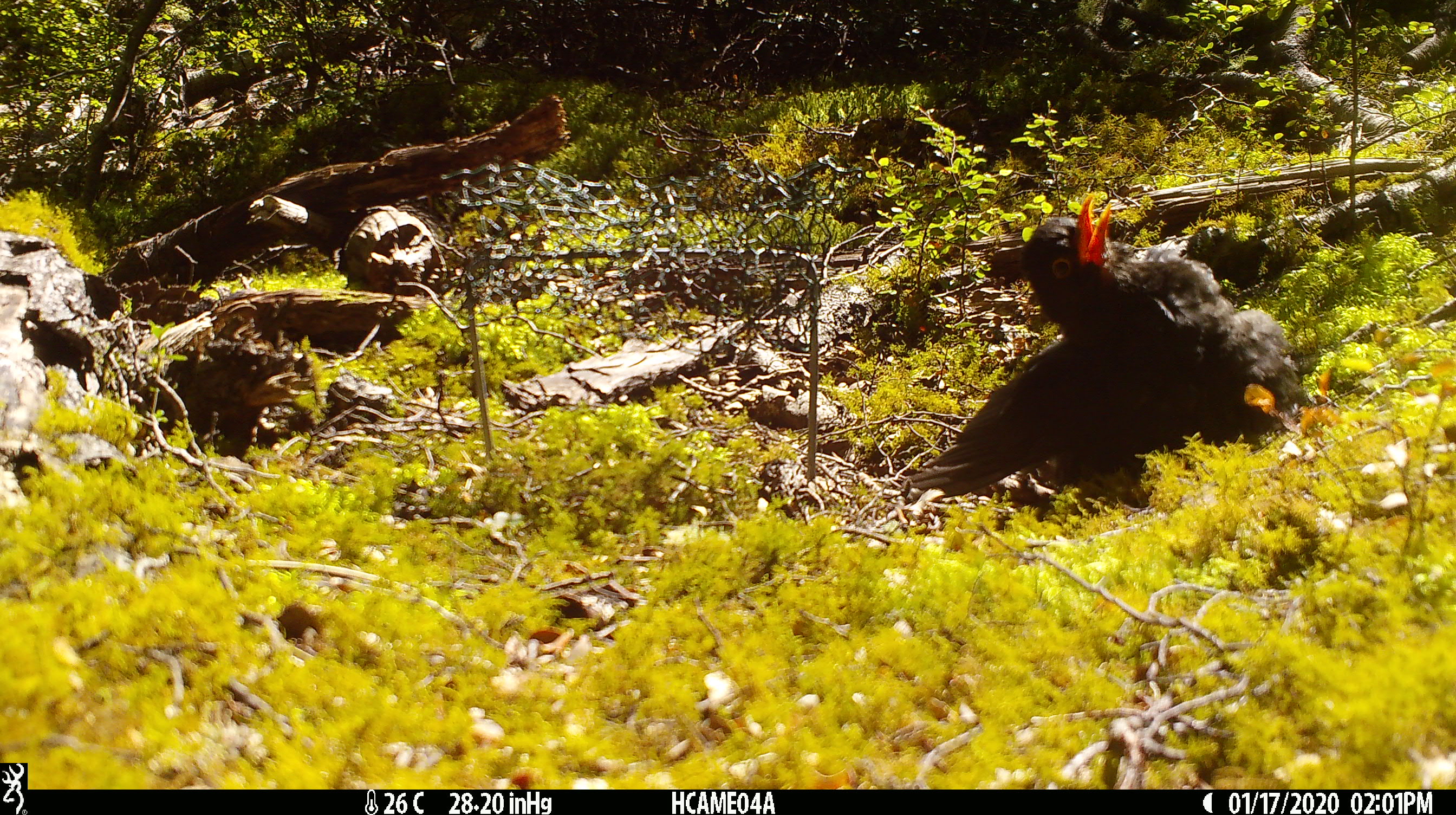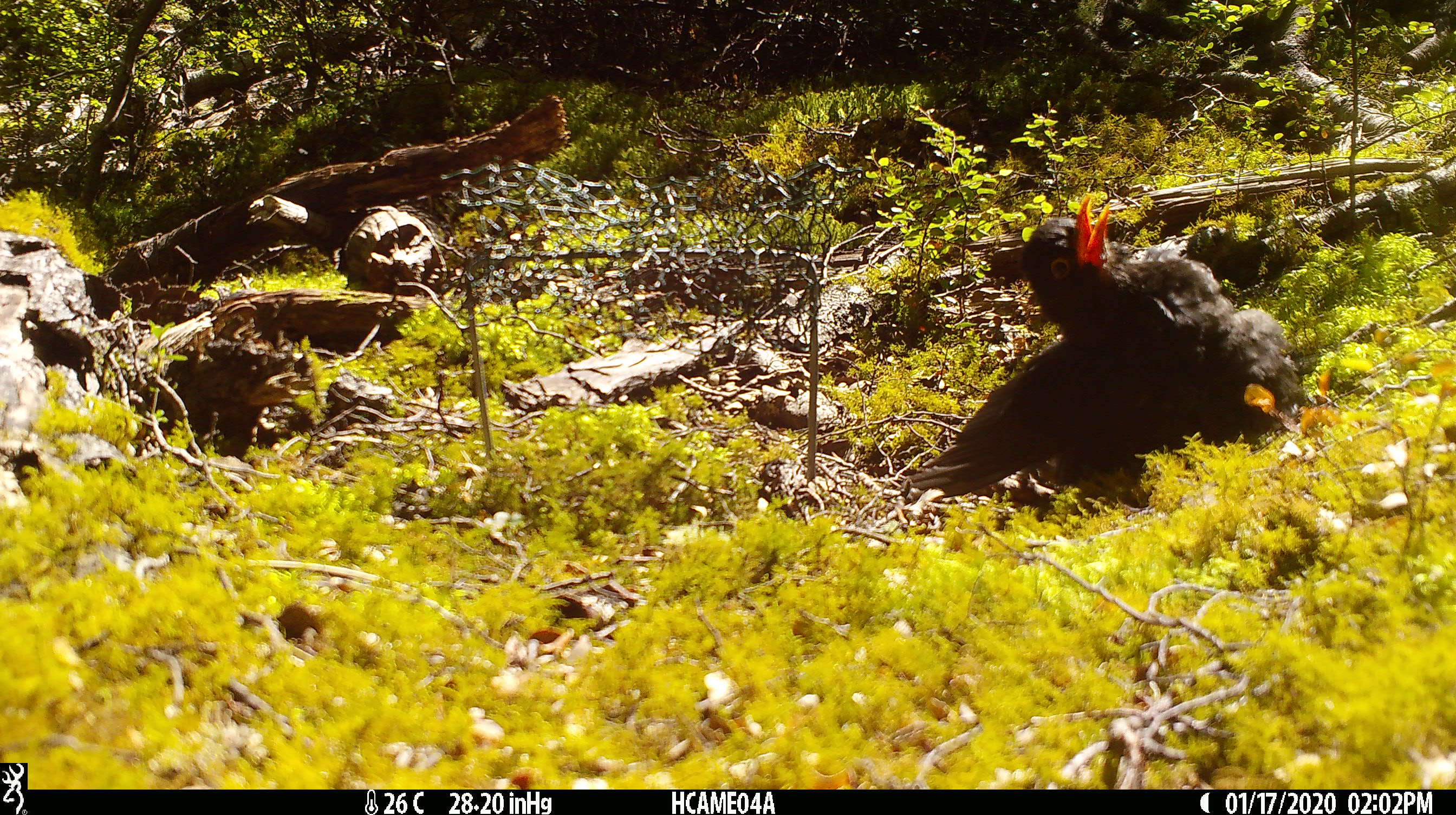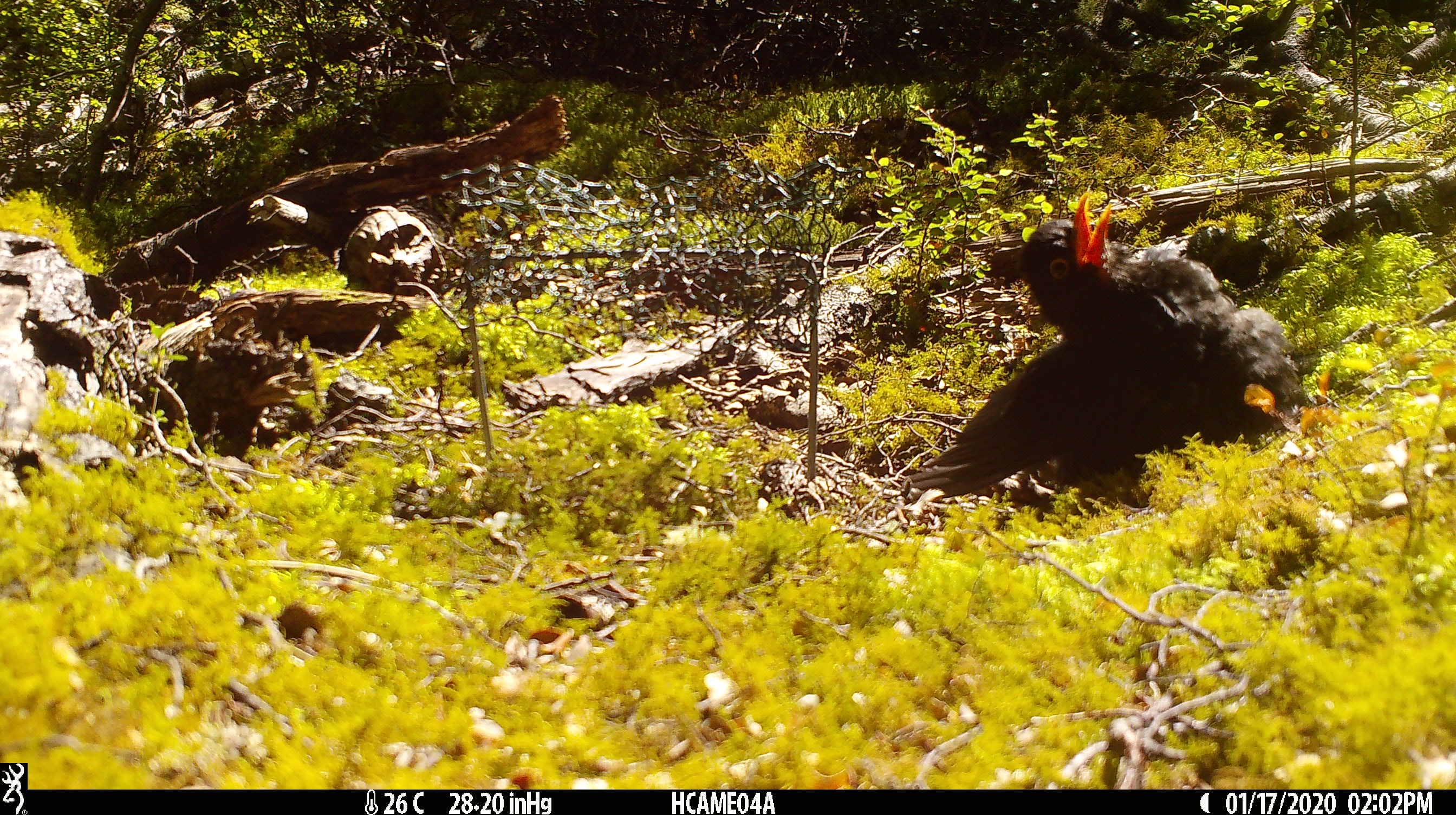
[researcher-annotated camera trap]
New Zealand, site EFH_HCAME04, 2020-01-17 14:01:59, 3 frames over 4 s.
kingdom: Animalia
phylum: Chordata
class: Aves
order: Passeriformes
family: Turdidae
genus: Turdus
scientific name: Turdus merula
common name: eurasian blackbird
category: blackbird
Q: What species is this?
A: Blackbird (eurasian blackbird) (Turdus merula).